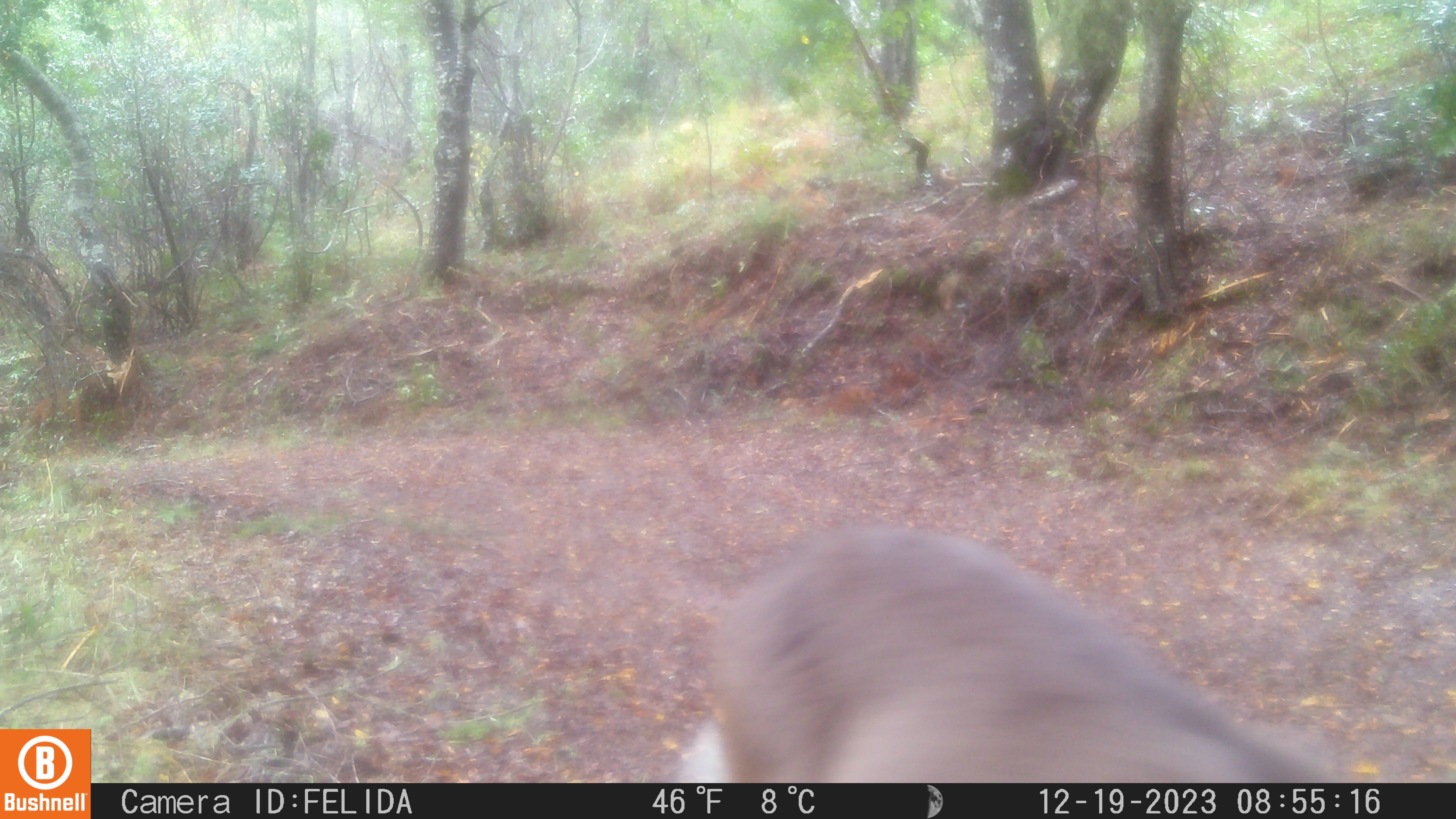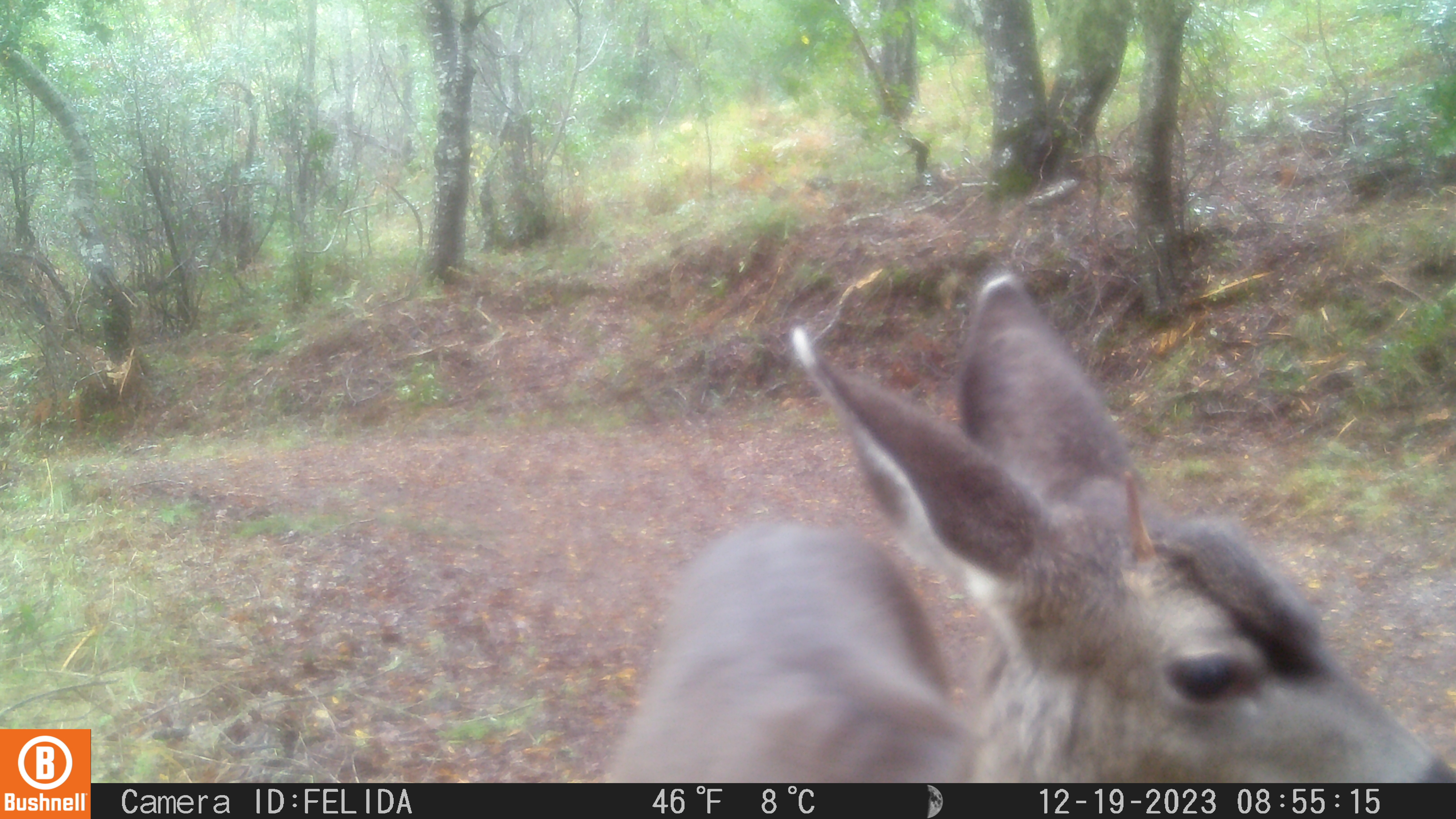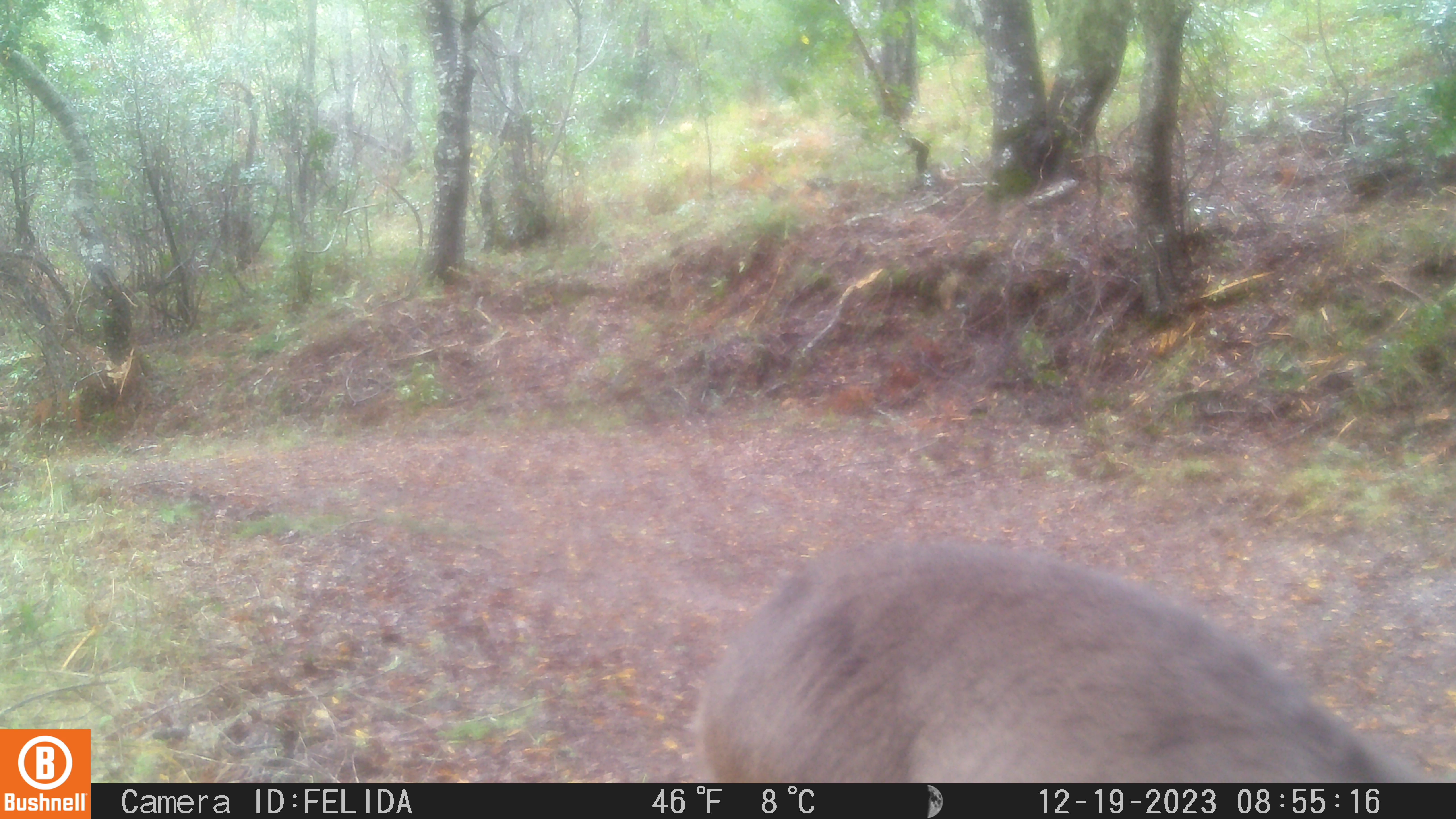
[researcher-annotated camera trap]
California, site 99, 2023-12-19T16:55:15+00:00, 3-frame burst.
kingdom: Animalia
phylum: Chordata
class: Mammalia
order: Artiodactyla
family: Cervidae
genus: Odocoileus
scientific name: Odocoileus hemionus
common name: mule deer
Mule deer (Odocoileus hemionus).